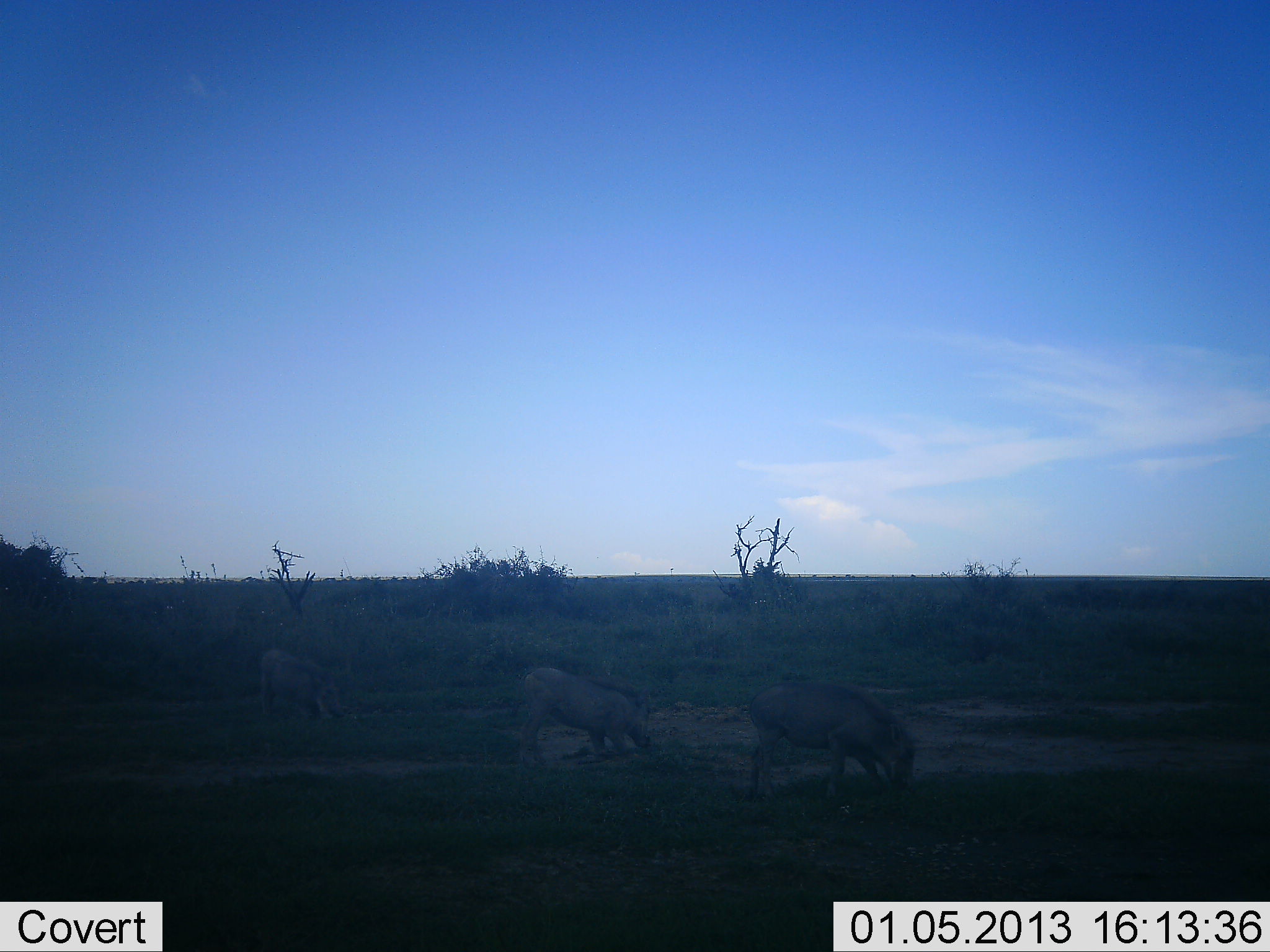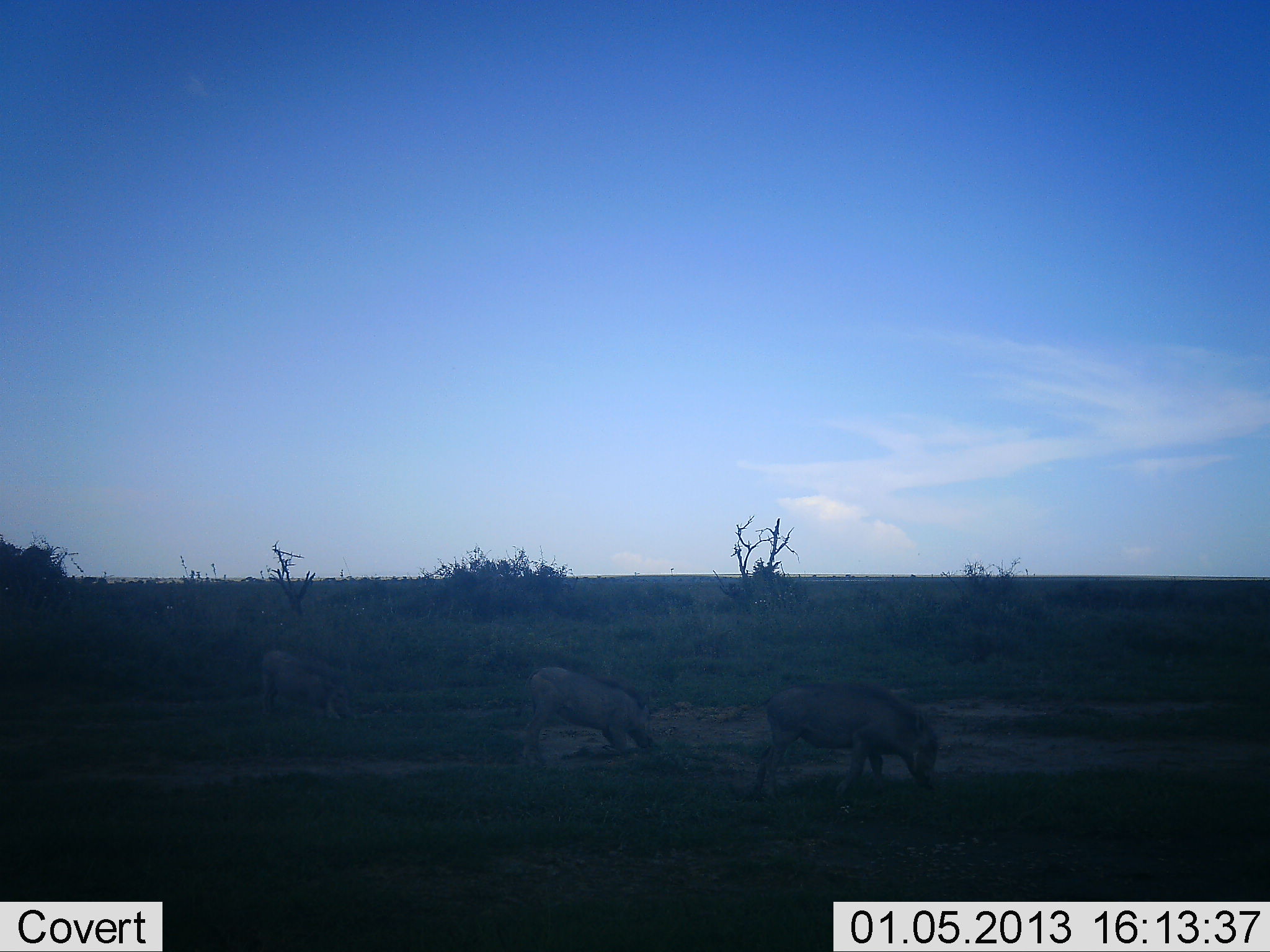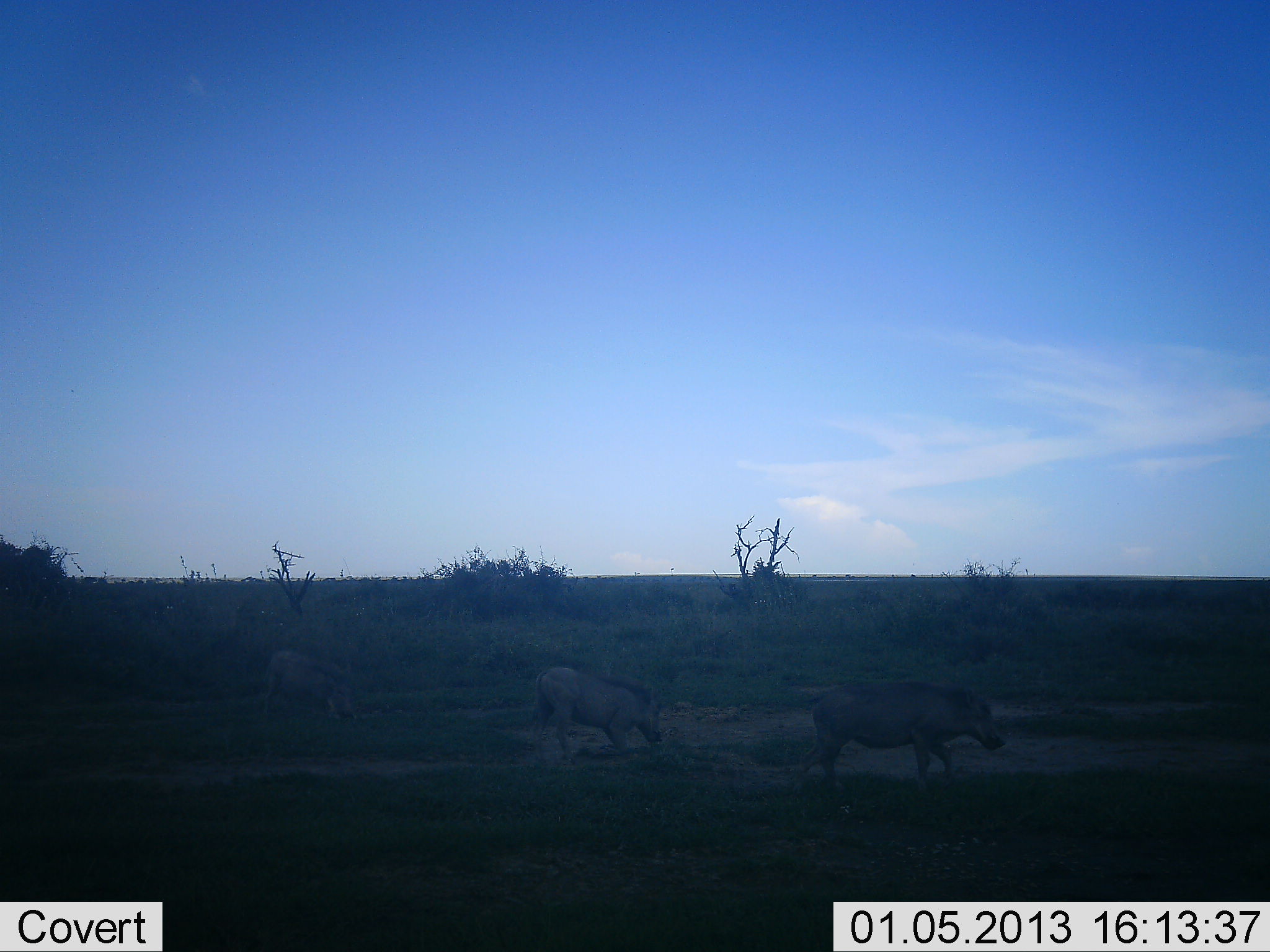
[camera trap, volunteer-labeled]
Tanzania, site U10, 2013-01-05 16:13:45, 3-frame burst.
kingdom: Animalia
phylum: Chordata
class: Mammalia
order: Artiodactyla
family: Suidae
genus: Phacochoerus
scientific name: Phacochoerus africanus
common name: warthog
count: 3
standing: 10%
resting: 0%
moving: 40%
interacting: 10%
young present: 0%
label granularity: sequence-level